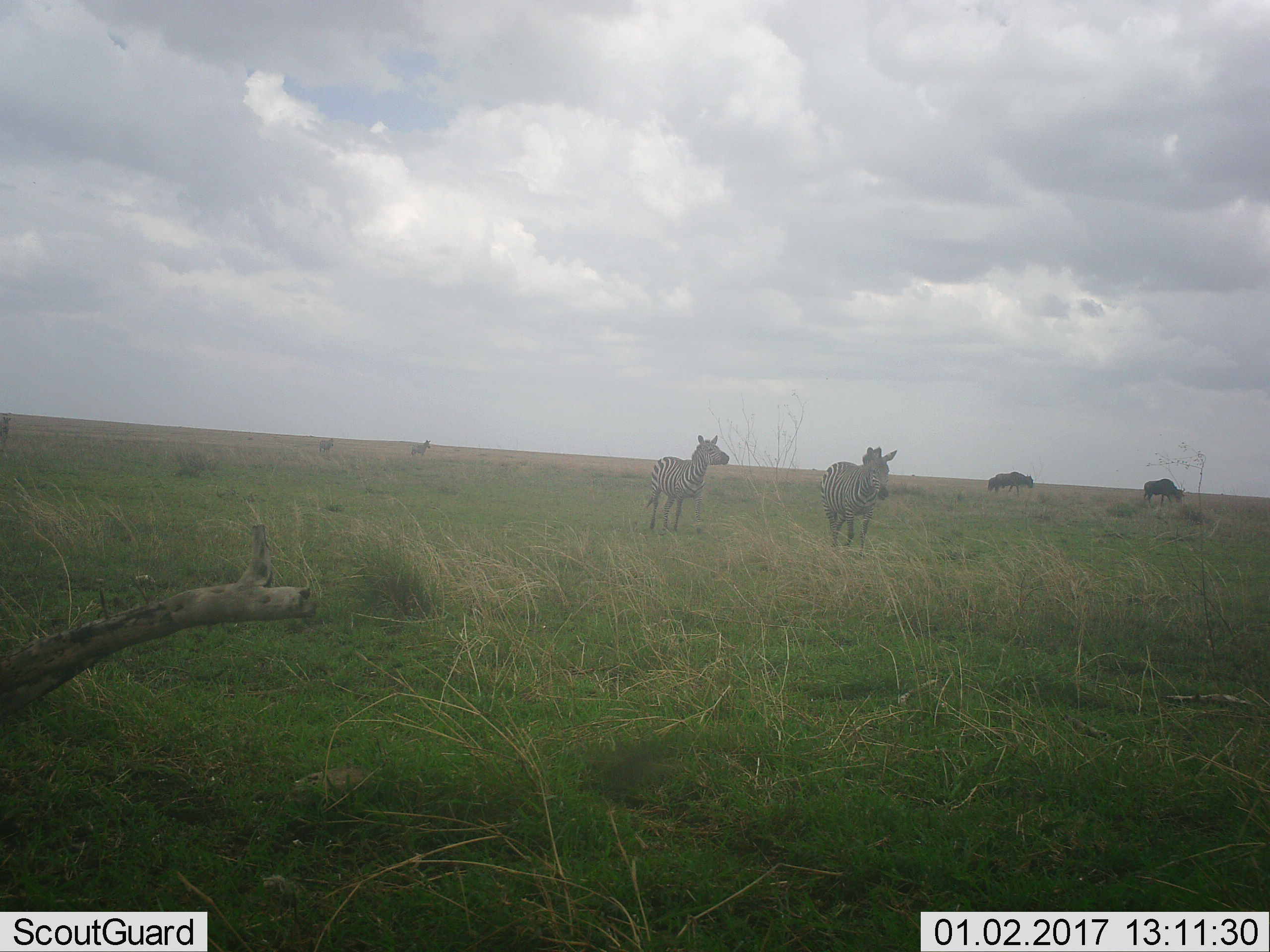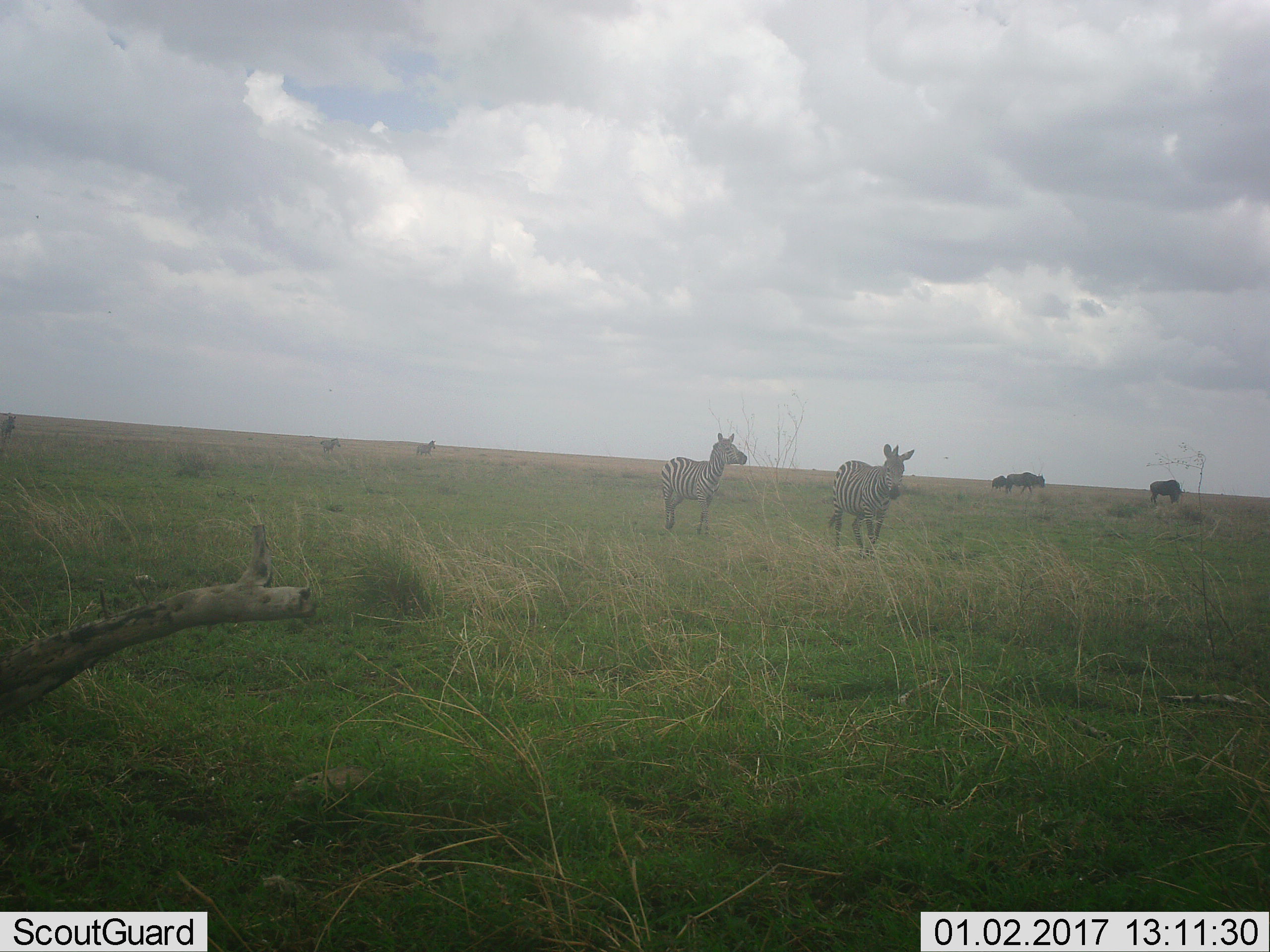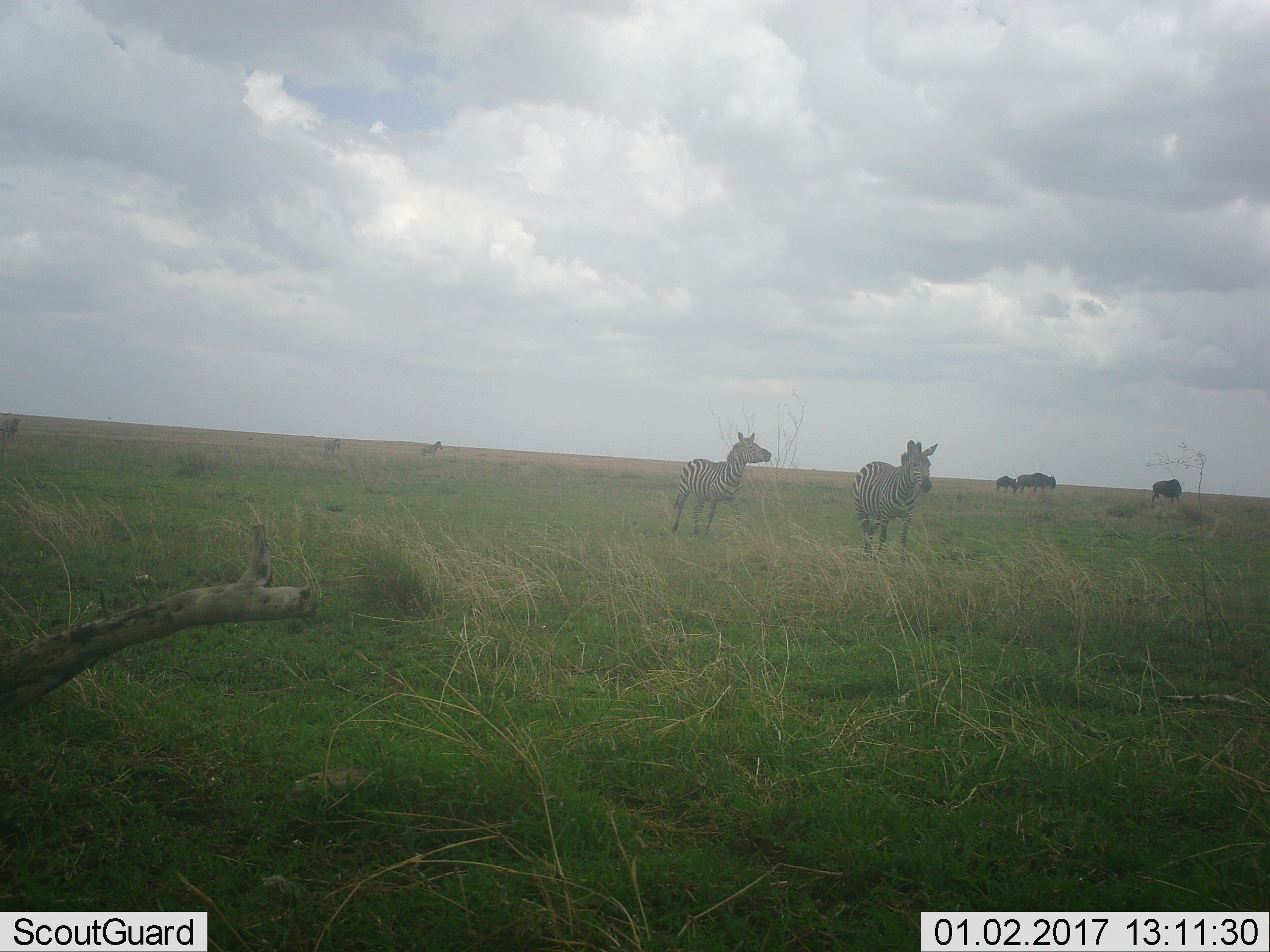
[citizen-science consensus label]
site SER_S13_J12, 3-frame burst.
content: unidentified animal